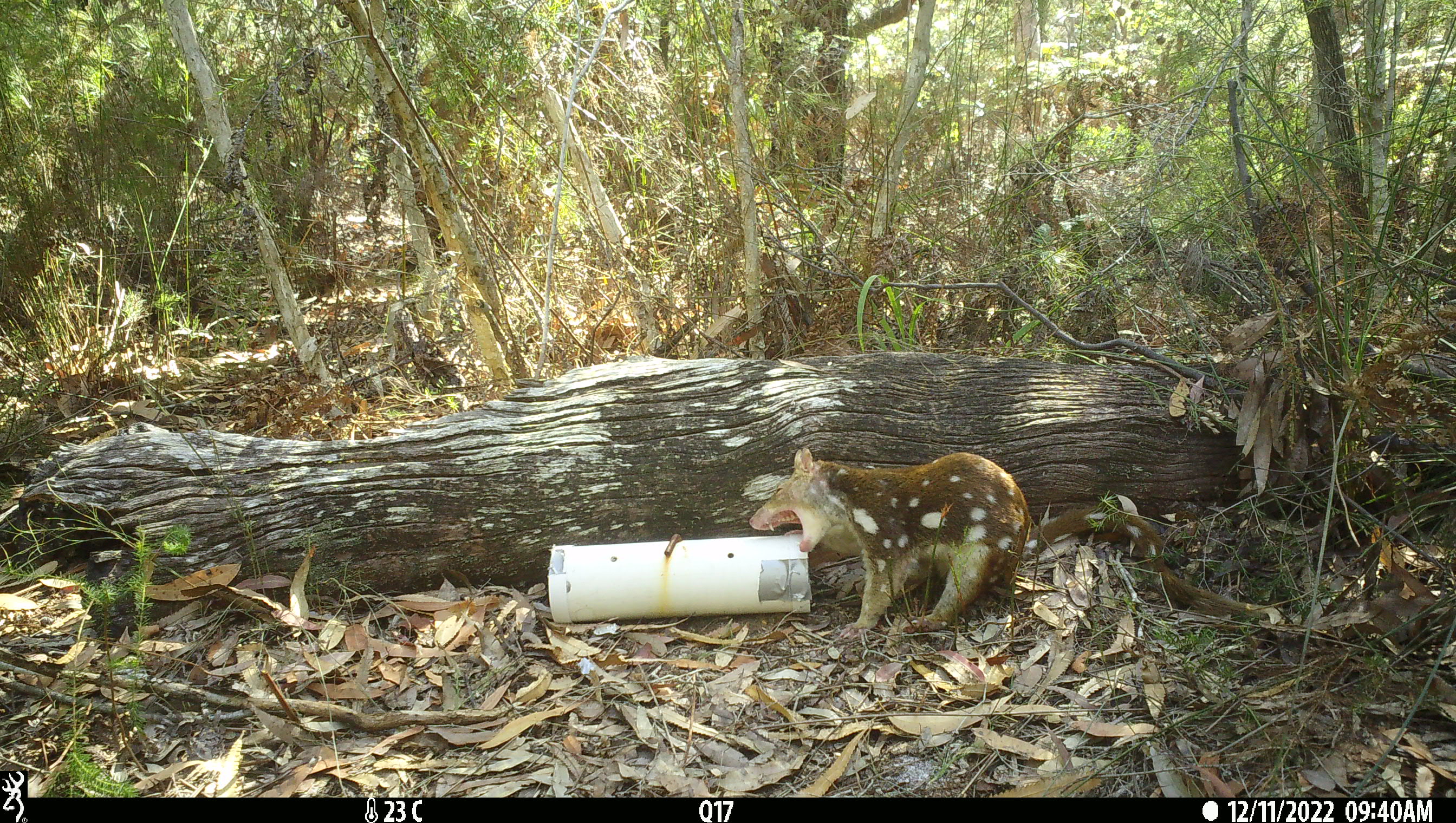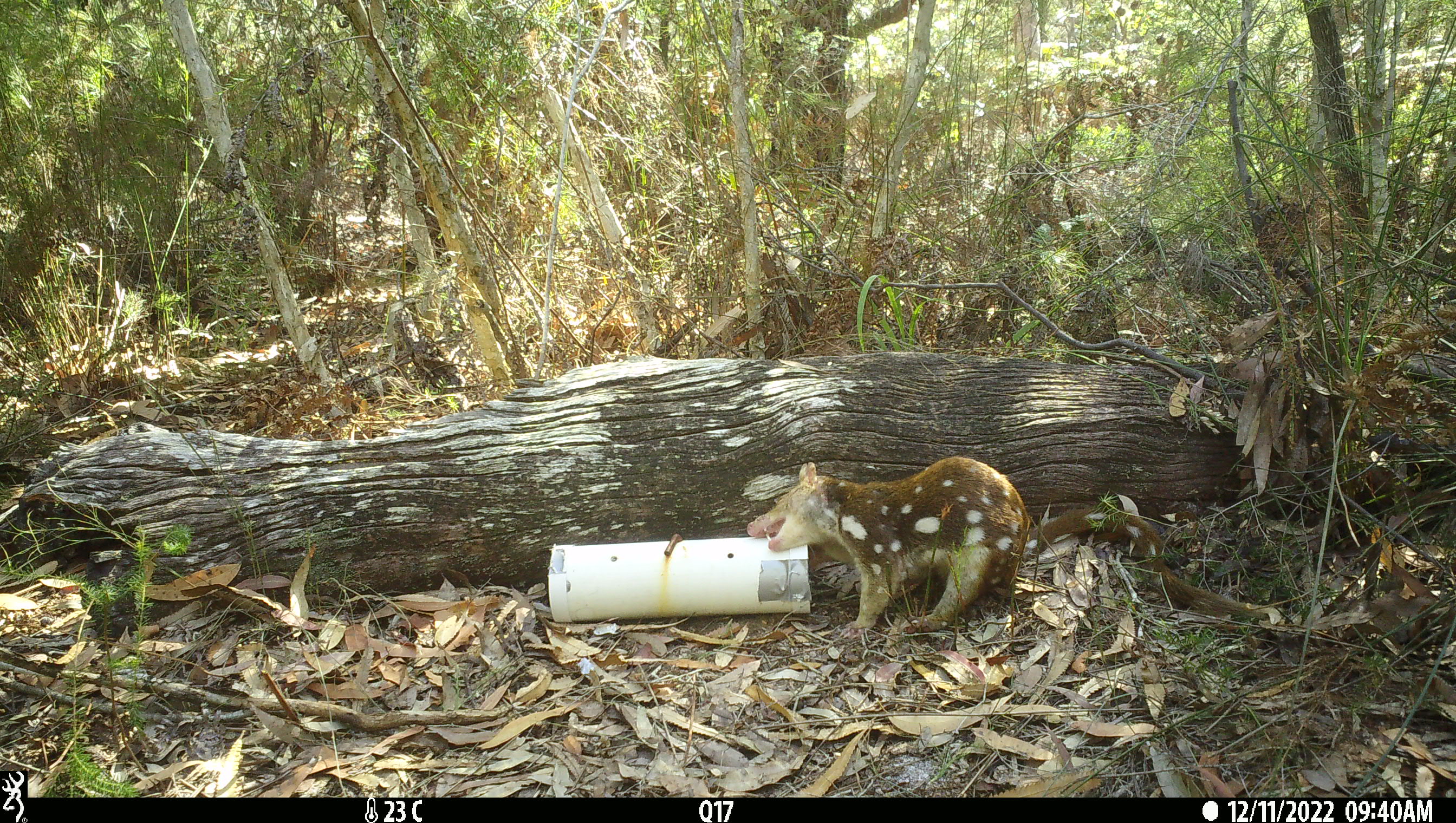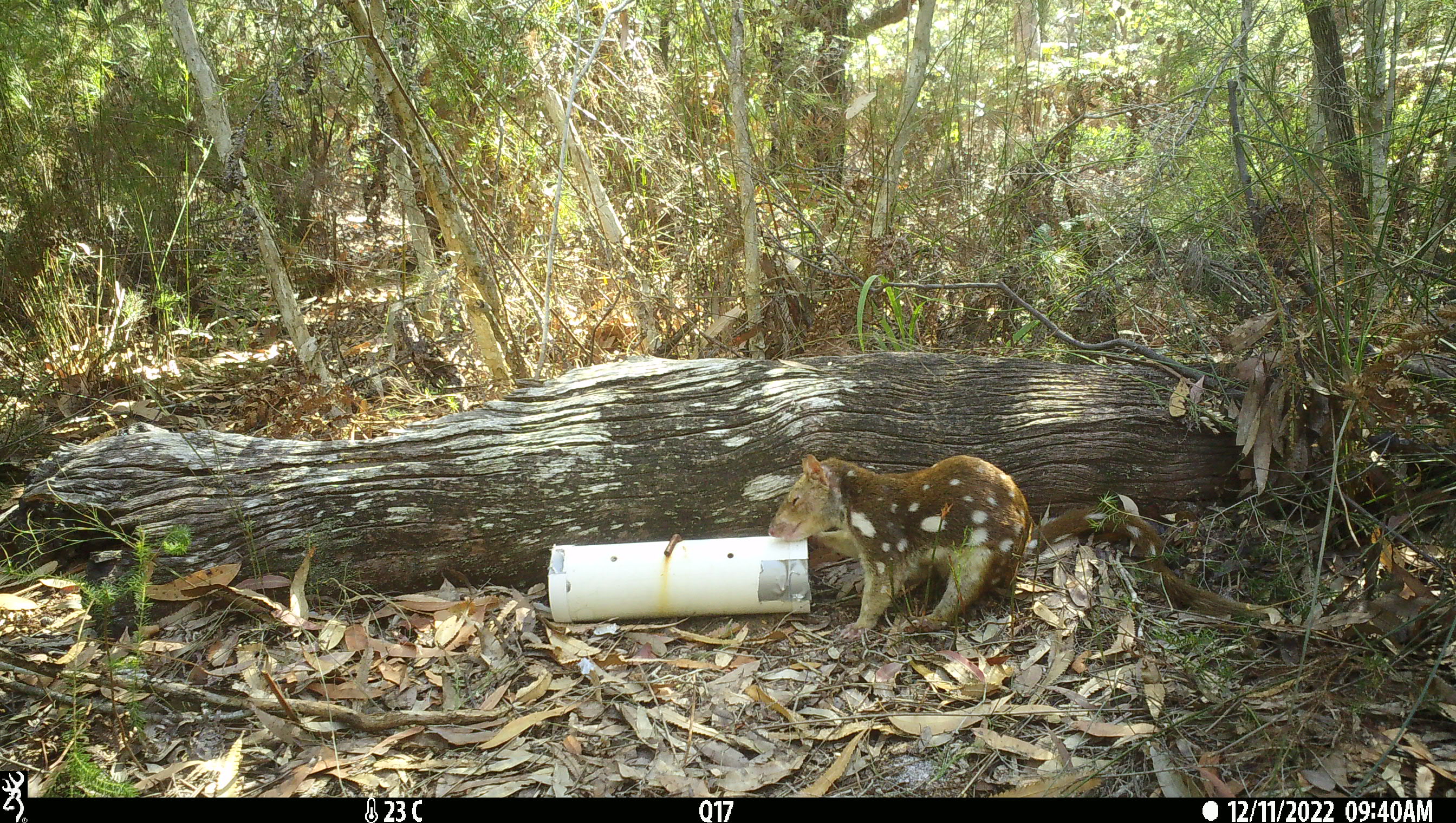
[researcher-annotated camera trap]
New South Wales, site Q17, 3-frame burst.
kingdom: Animalia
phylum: Chordata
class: Mammalia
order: Dasyuromorphia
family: Dasyuridae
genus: Dasyurus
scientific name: Dasyurus maculatus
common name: spotted-tailed quoll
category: quoll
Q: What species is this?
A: Quoll (spotted-tailed quoll) (Dasyurus maculatus).